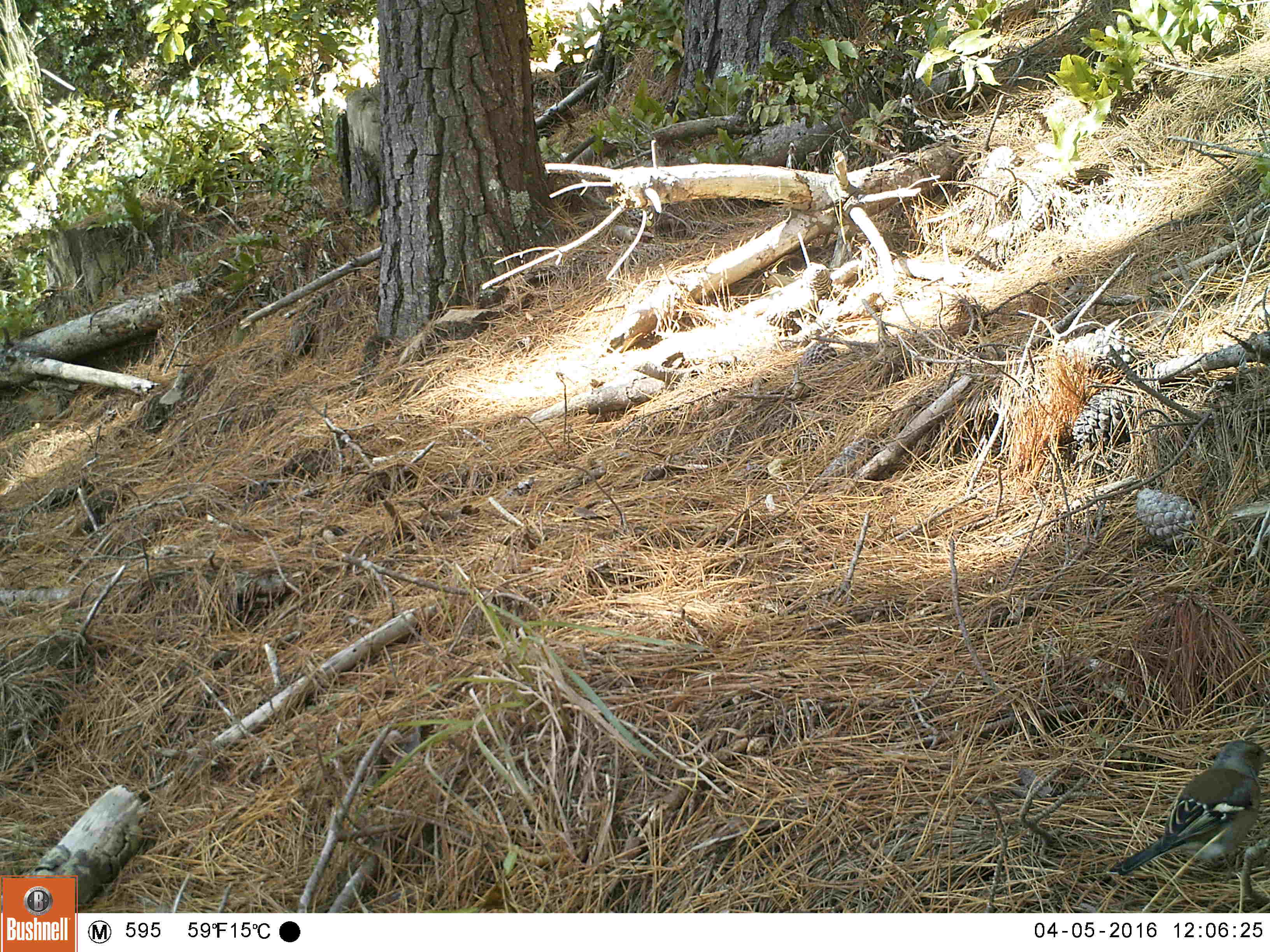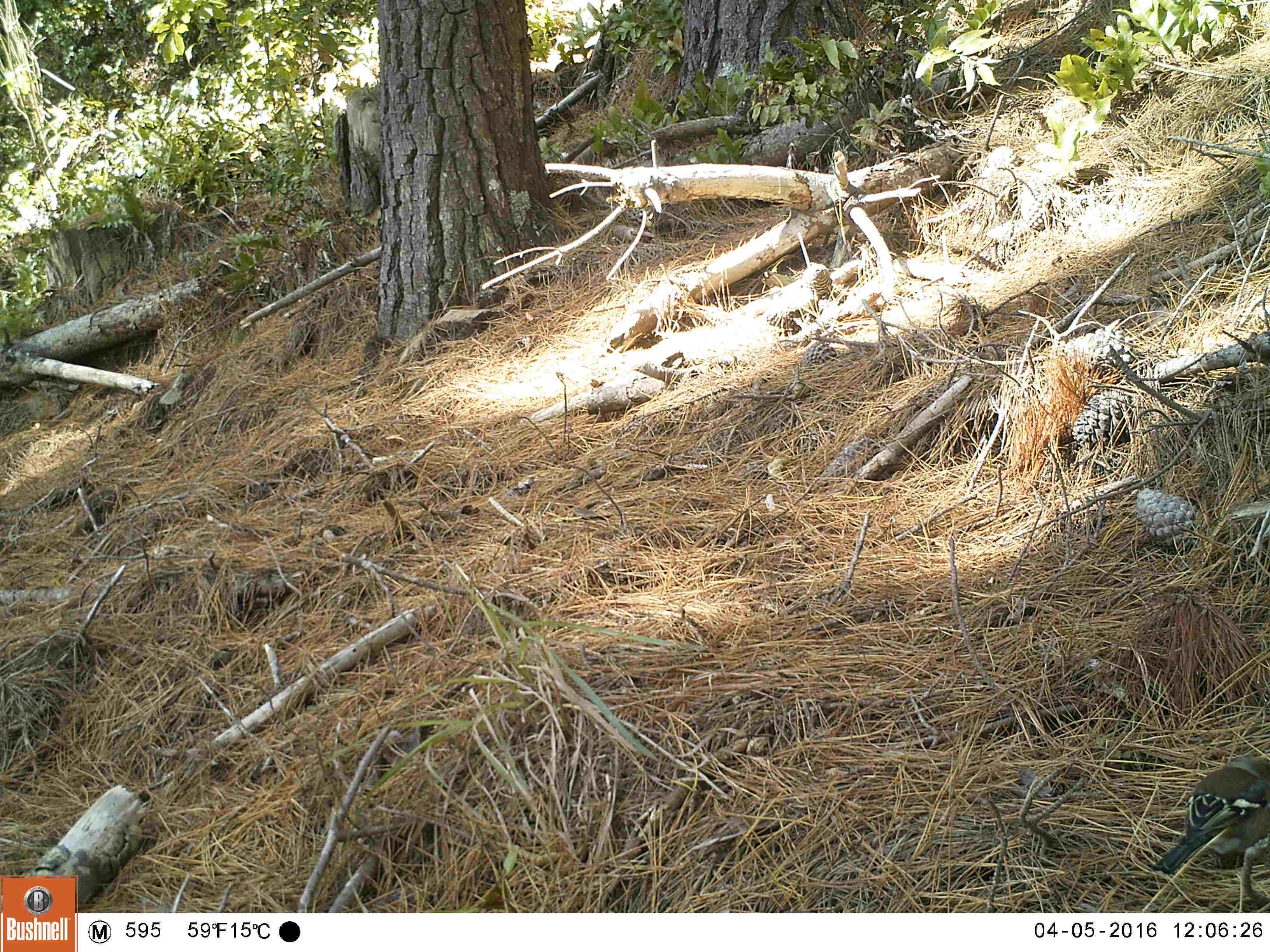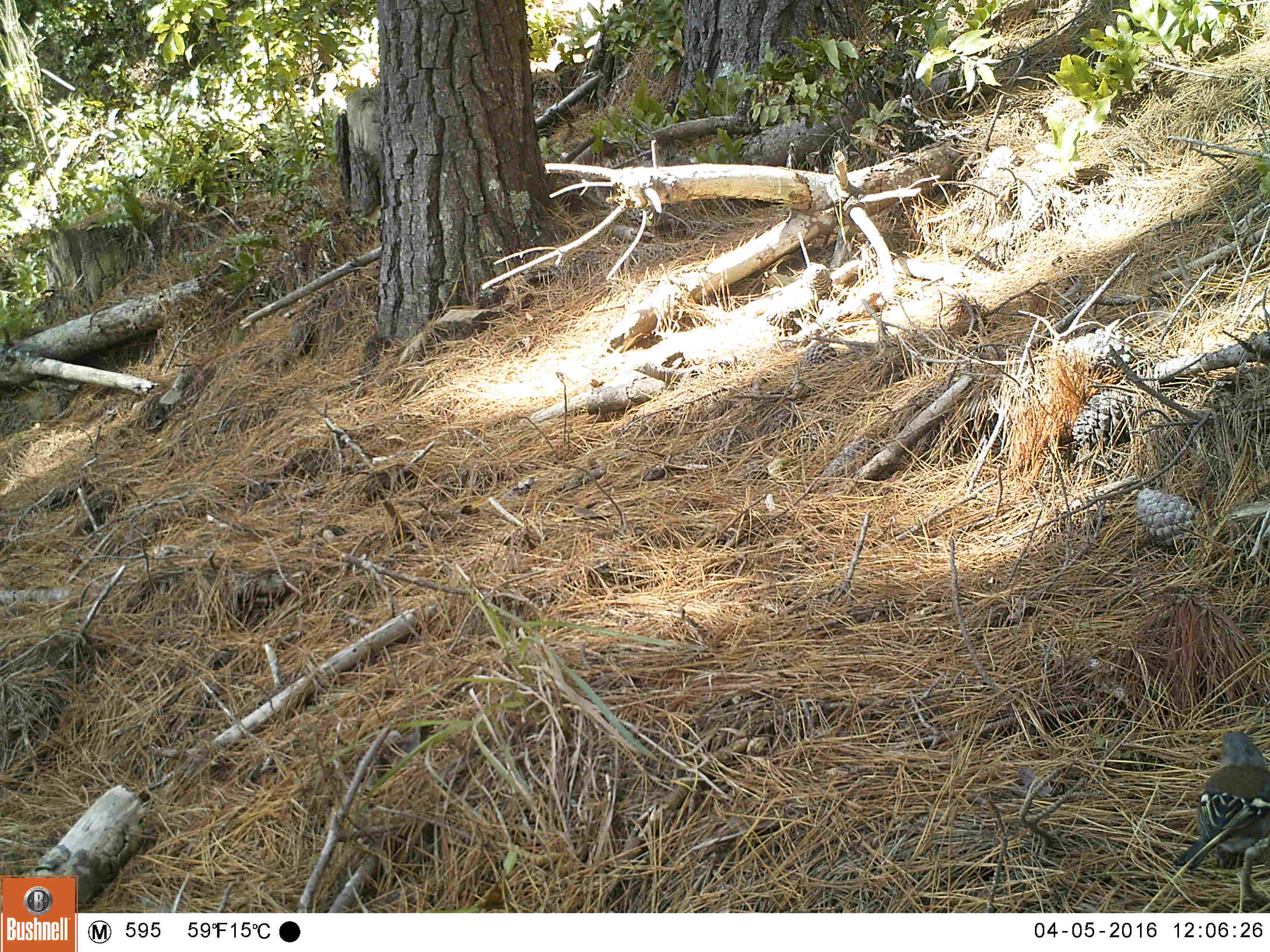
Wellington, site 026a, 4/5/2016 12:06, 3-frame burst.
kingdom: Animalia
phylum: Chordata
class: Aves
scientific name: Aves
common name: bird